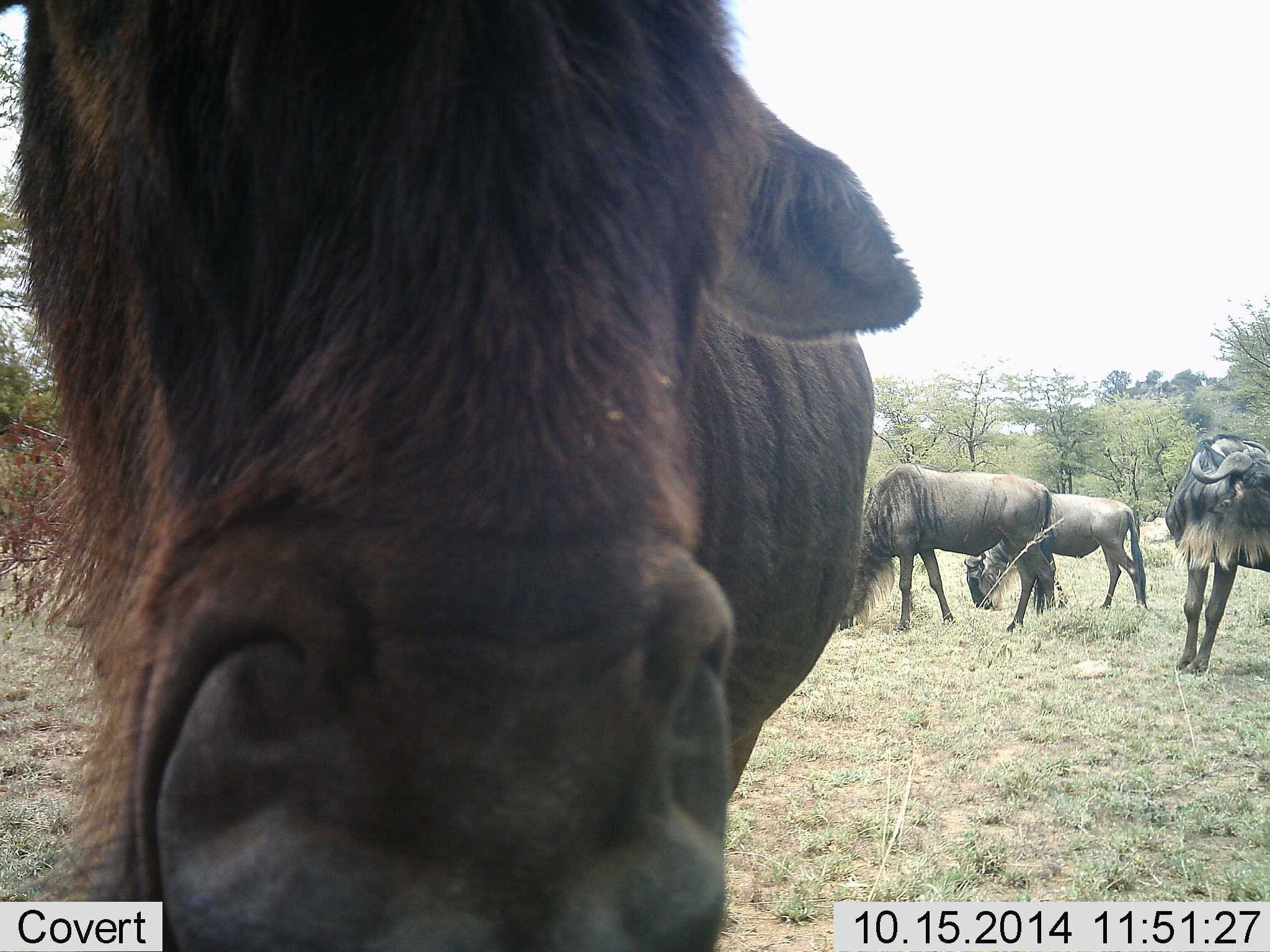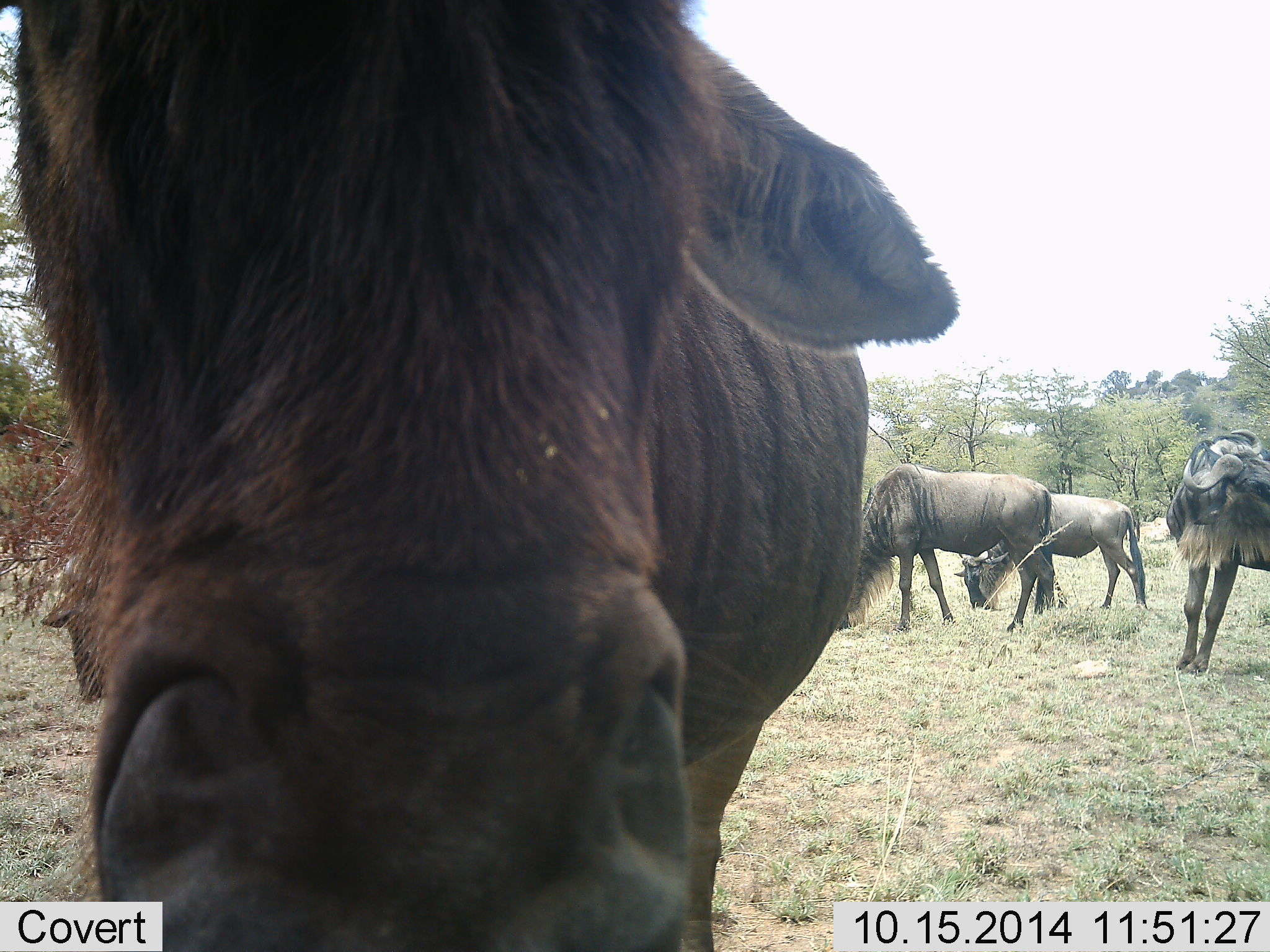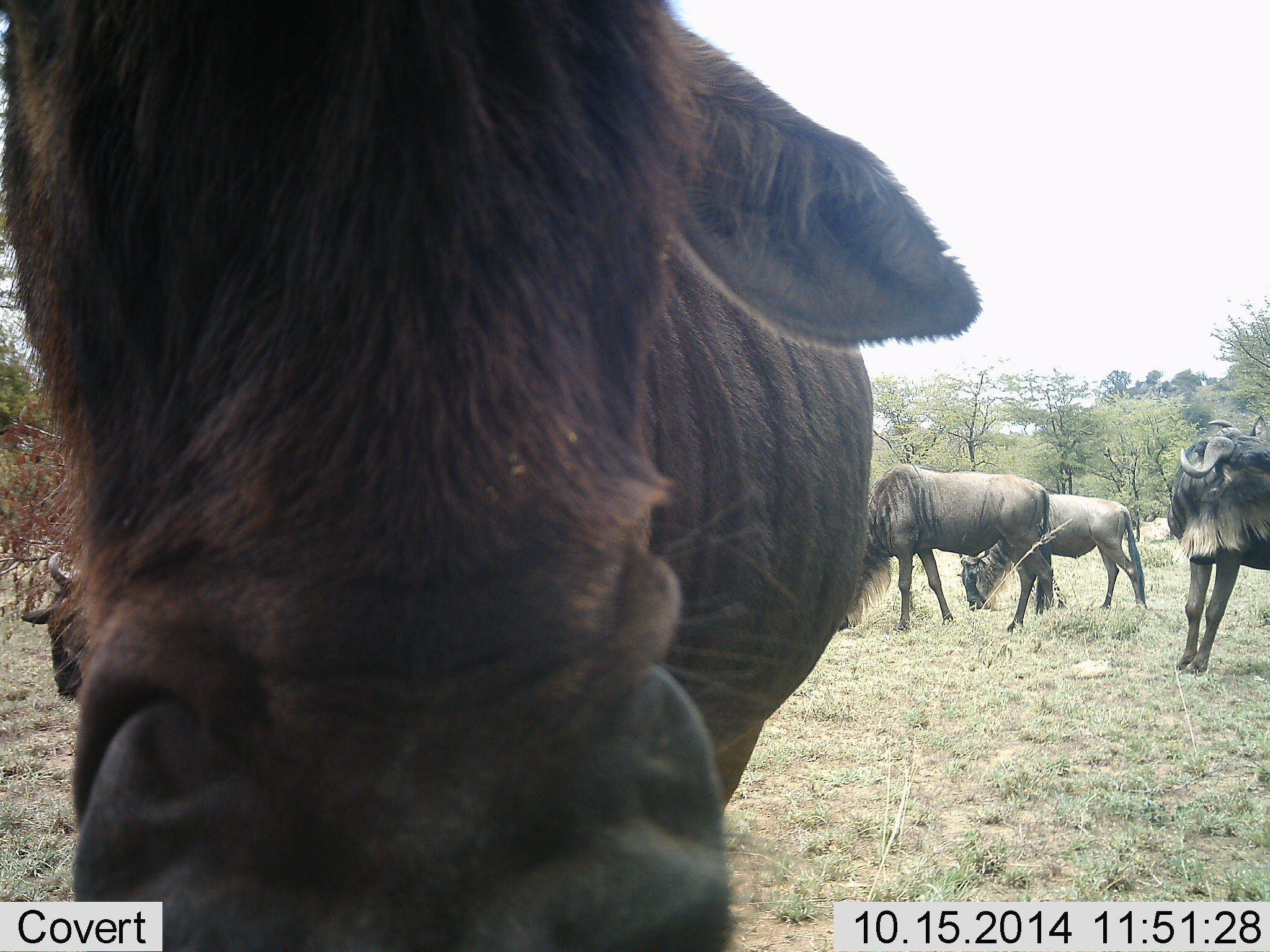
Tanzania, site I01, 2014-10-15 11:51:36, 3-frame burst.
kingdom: Animalia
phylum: Chordata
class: Mammalia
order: Artiodactyla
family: Bovidae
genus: Connochaetes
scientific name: Connochaetes taurinus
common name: blue wildebeest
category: wildebeest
Wildebeest (blue wildebeest) (Connochaetes taurinus), count 4. Behavior (volunteer vote fractions): standing 90%, resting 0%, moving 10%, interacting 10%. Young present (vote fraction): 10%. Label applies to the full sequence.